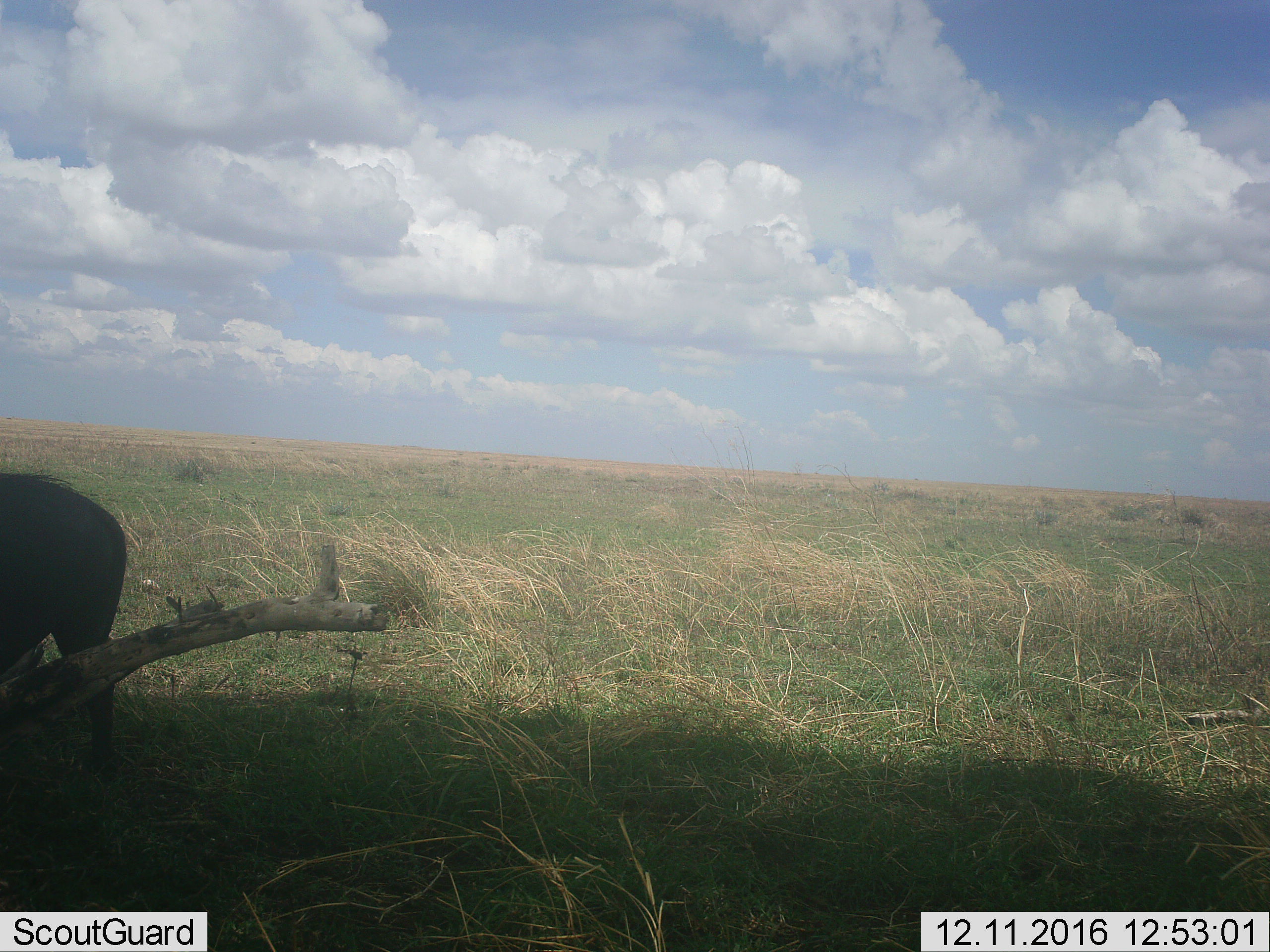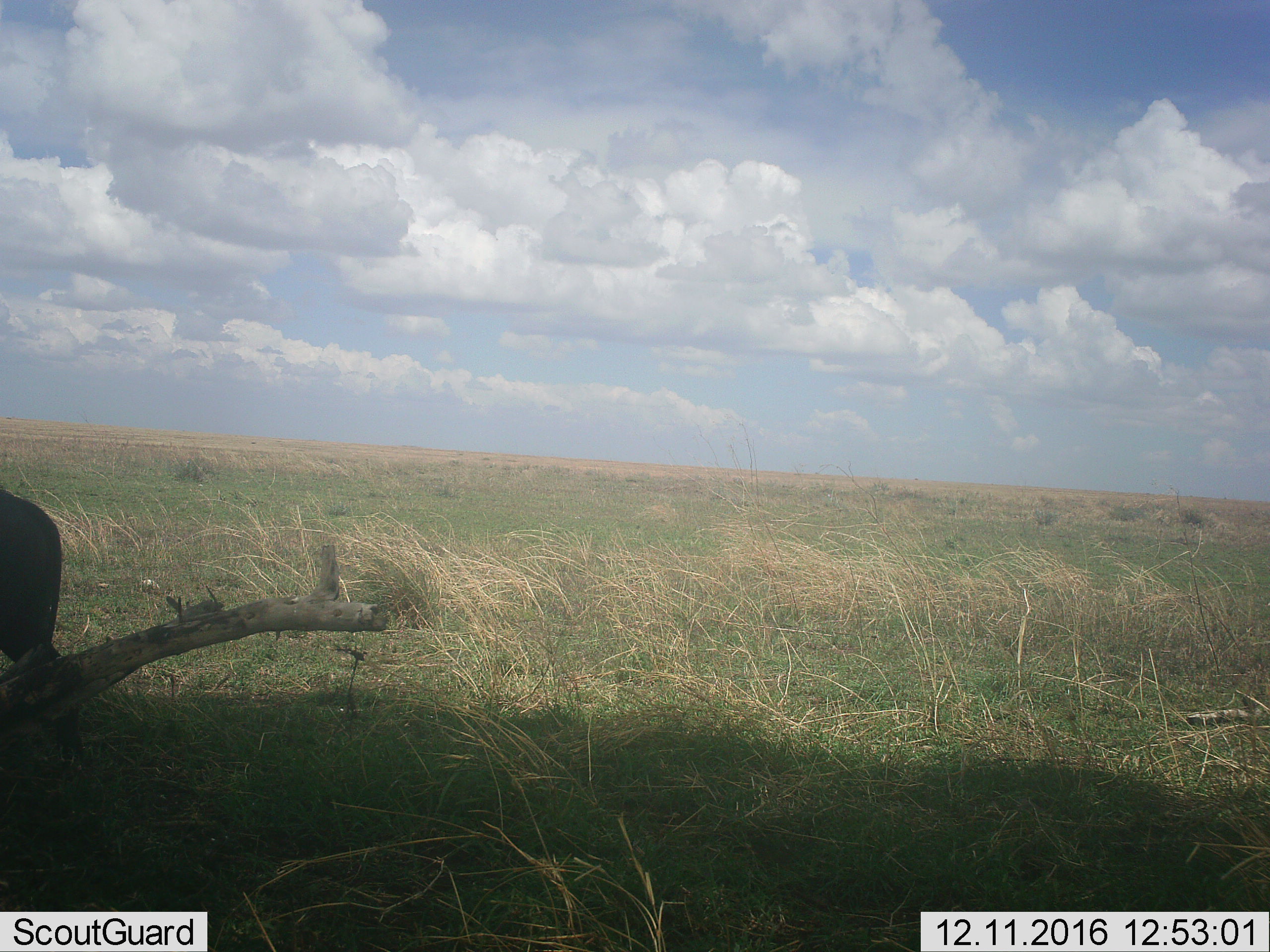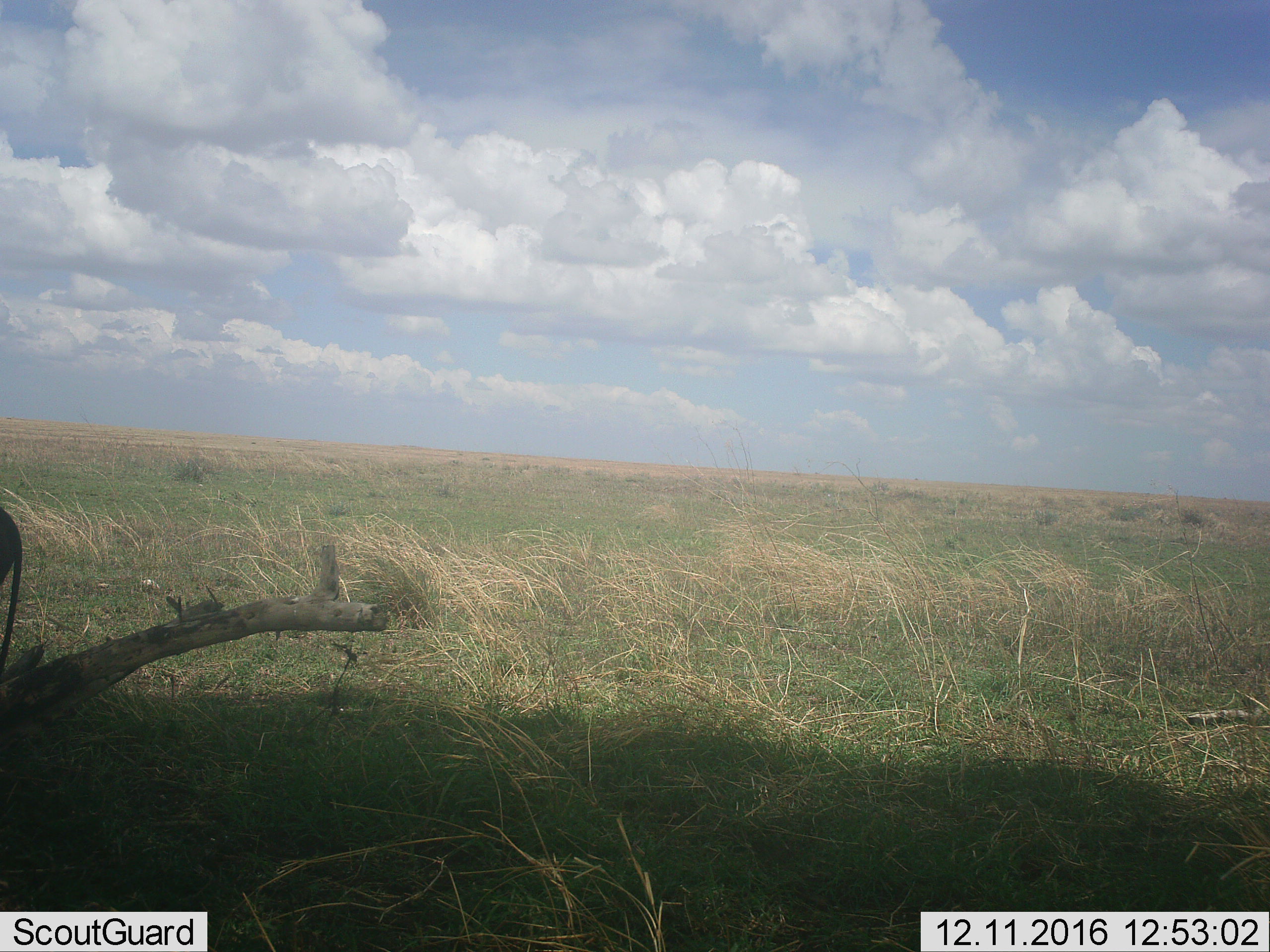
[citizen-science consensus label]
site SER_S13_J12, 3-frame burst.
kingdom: Animalia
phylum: Chordata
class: Mammalia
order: Artiodactyla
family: Suidae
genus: Phacochoerus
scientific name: Phacochoerus africanus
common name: warthog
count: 1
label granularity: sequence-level